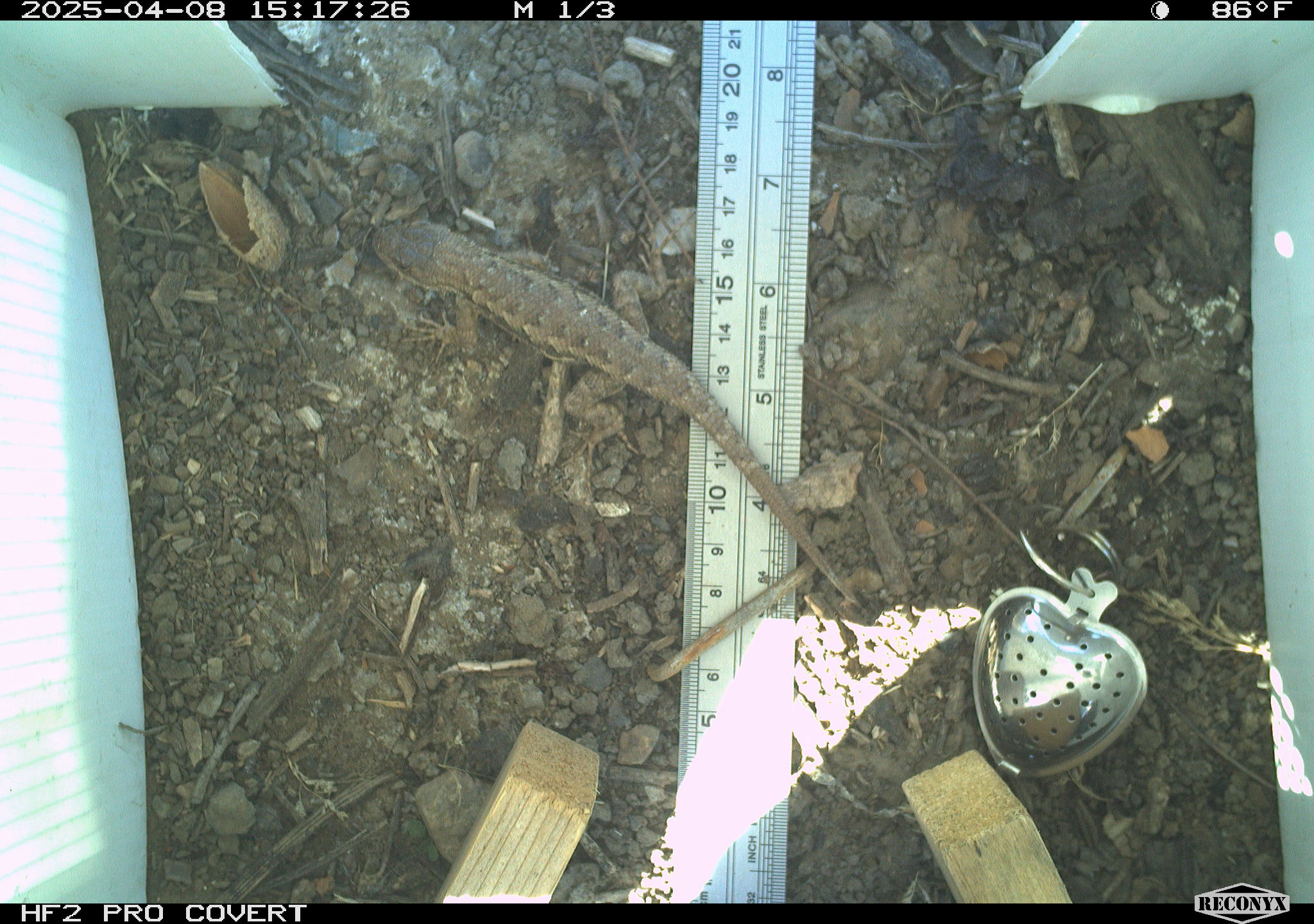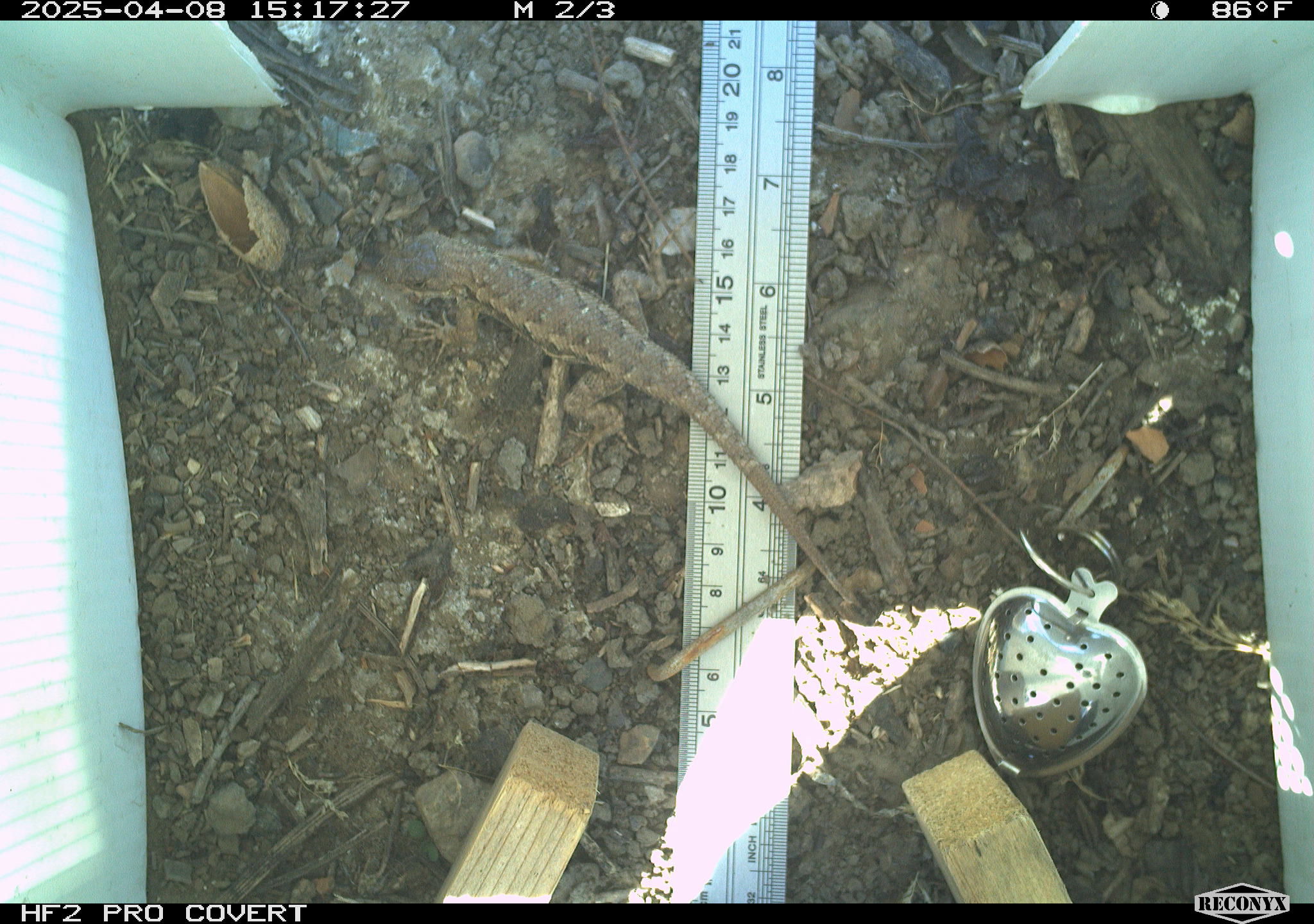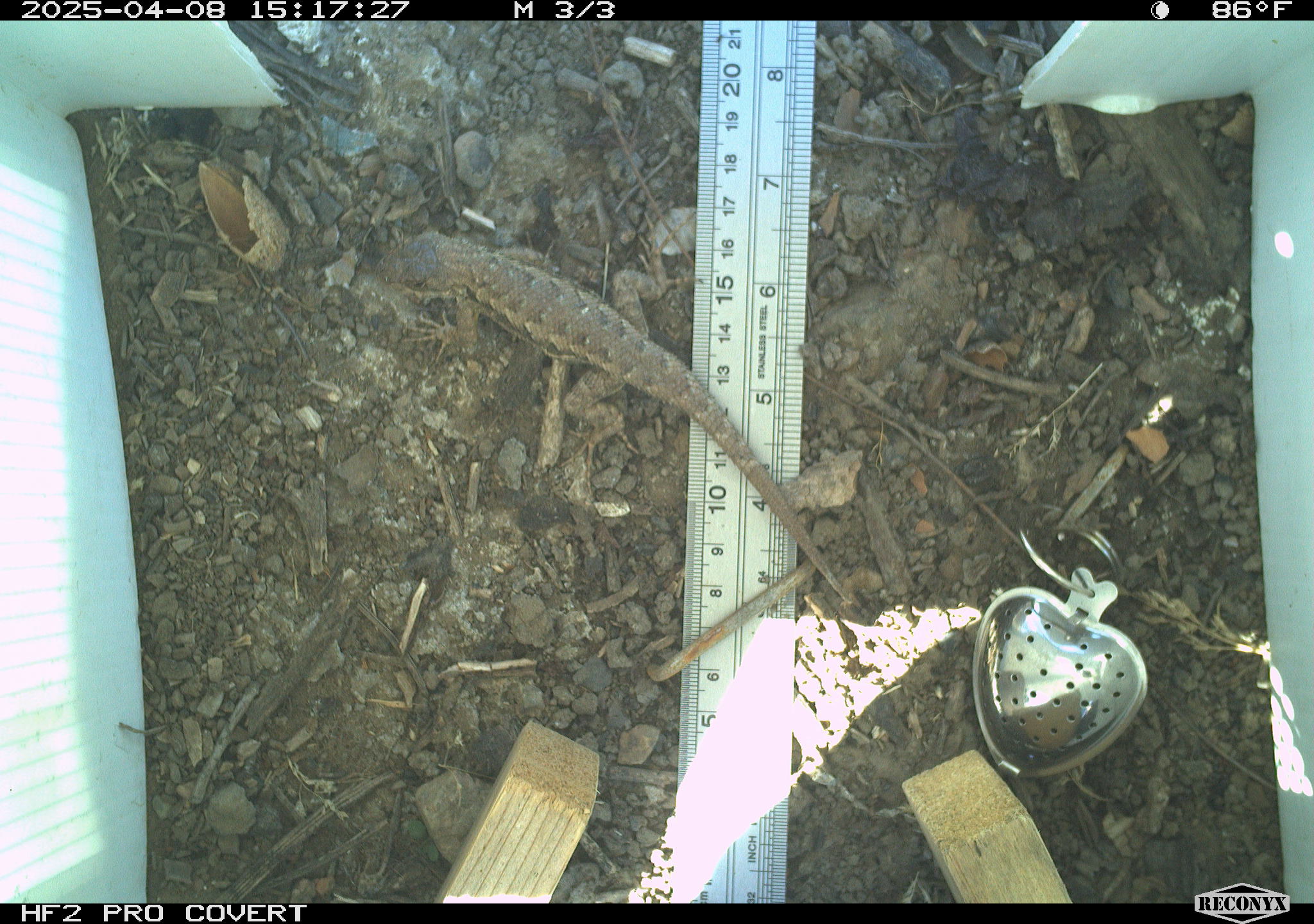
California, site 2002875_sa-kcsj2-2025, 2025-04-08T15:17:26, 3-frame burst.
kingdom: Animalia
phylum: Chordata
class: Reptilia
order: Squamata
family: Phrynosomatidae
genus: Sceloporus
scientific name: Sceloporus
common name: spiny lizards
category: sceloporus species